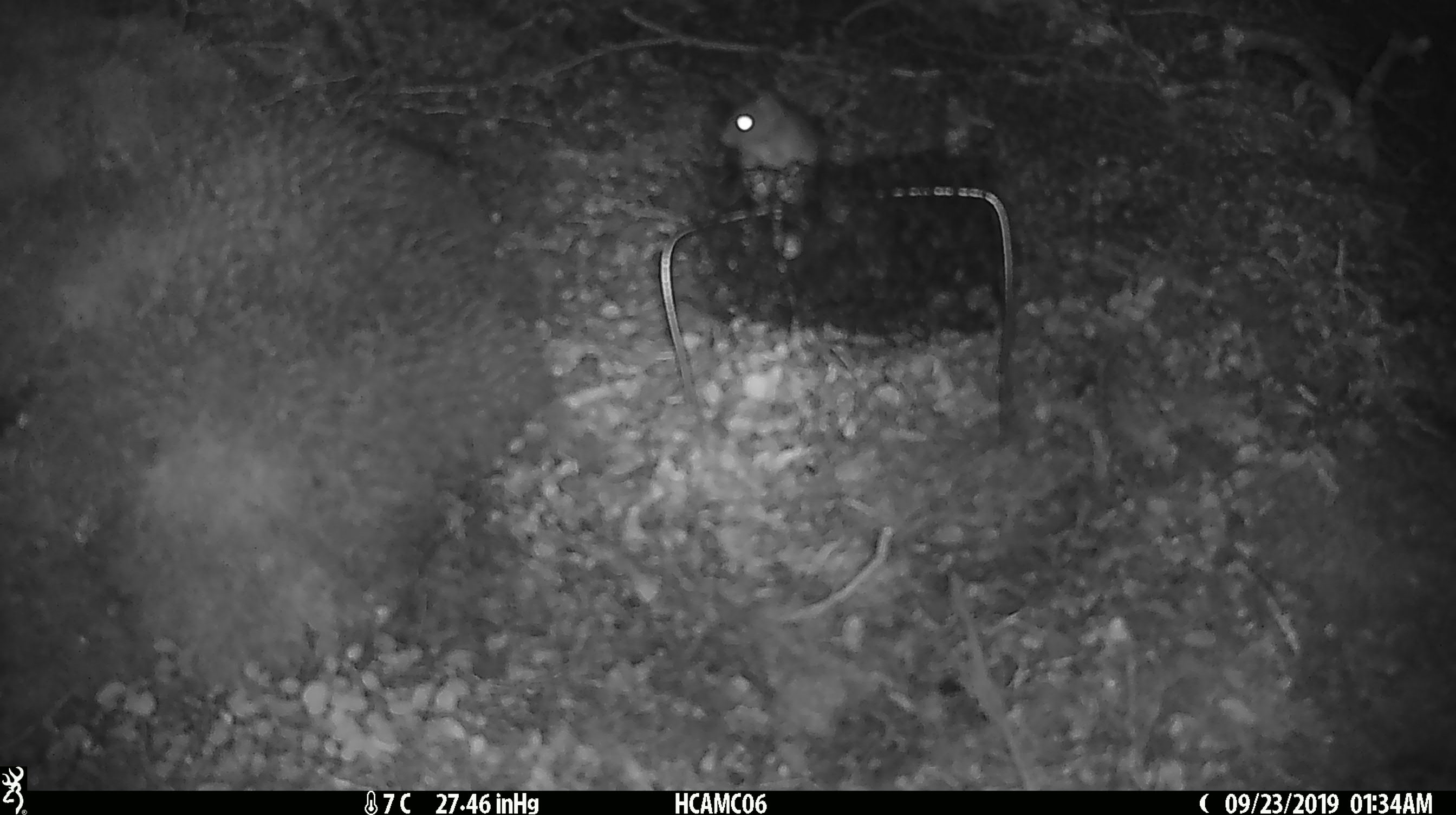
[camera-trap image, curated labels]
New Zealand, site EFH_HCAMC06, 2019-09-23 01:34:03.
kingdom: Animalia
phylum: Chordata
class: Mammalia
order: Rodentia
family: Muridae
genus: Mus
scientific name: Mus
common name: mouse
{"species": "mouse (Mus)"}